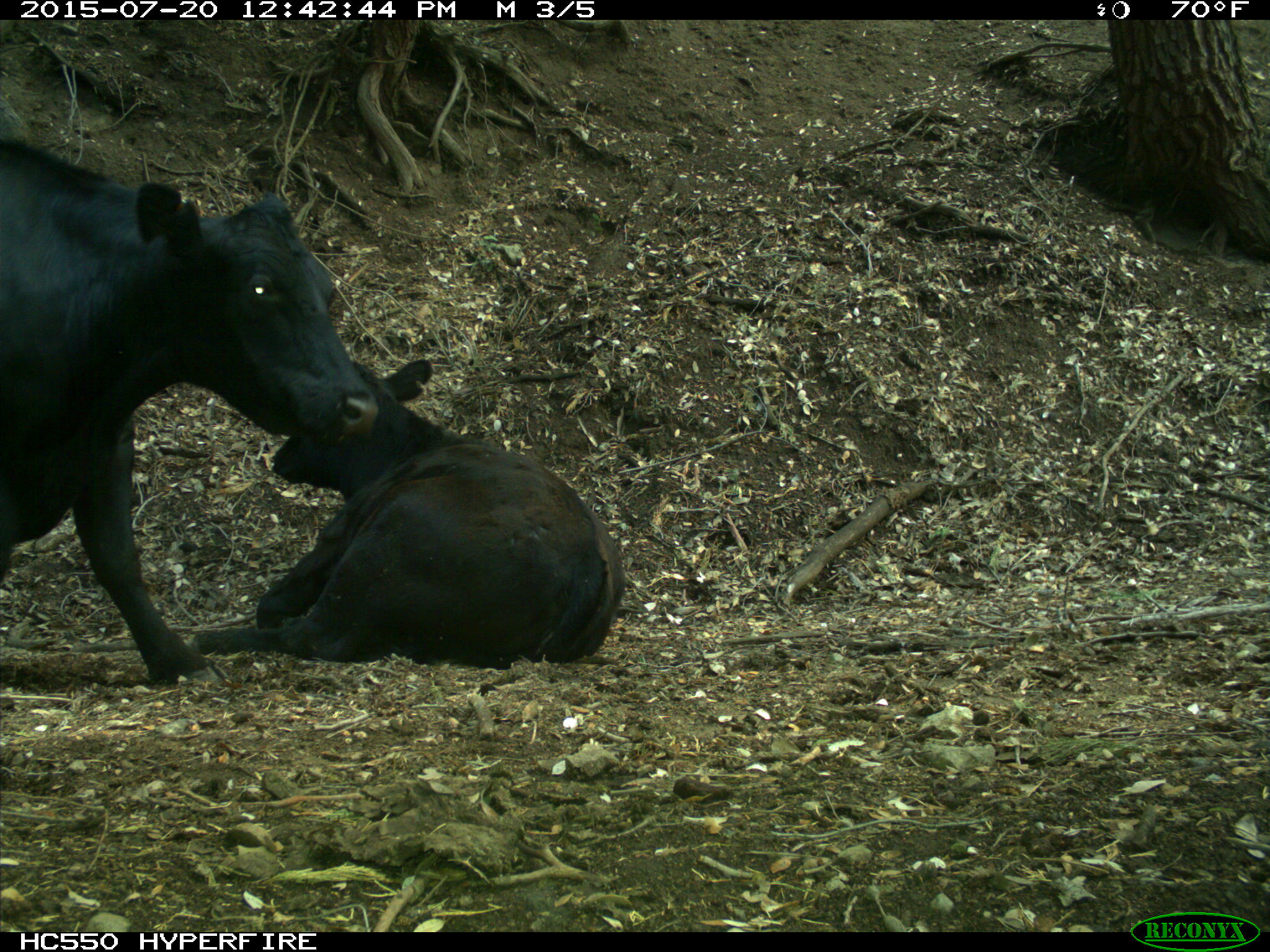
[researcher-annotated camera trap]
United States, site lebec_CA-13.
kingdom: Animalia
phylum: Chordata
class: Mammalia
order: Artiodactyla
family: Bovidae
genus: Bos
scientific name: Bos taurus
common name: domestic cow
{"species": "Bos taurus (domestic cow)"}